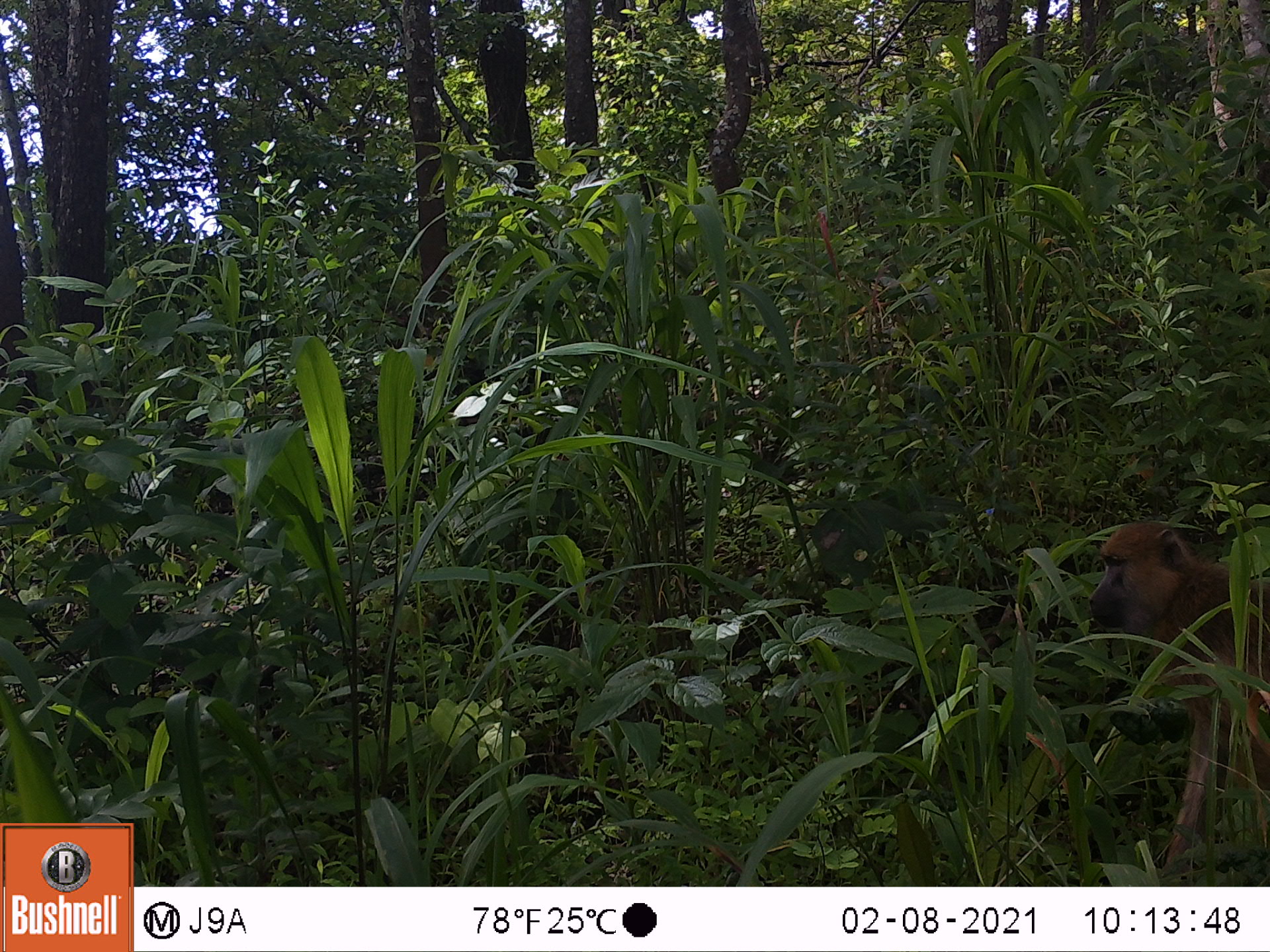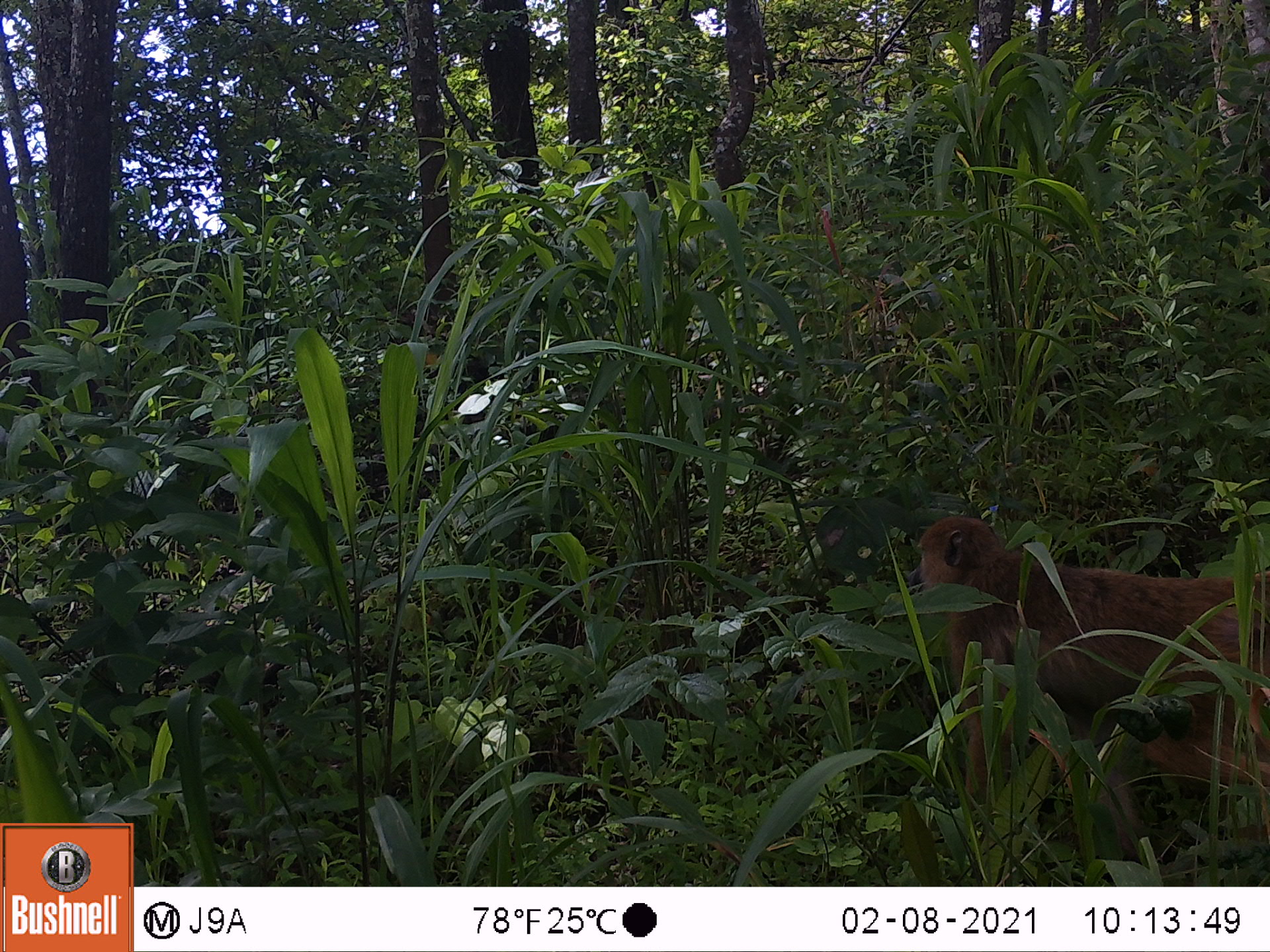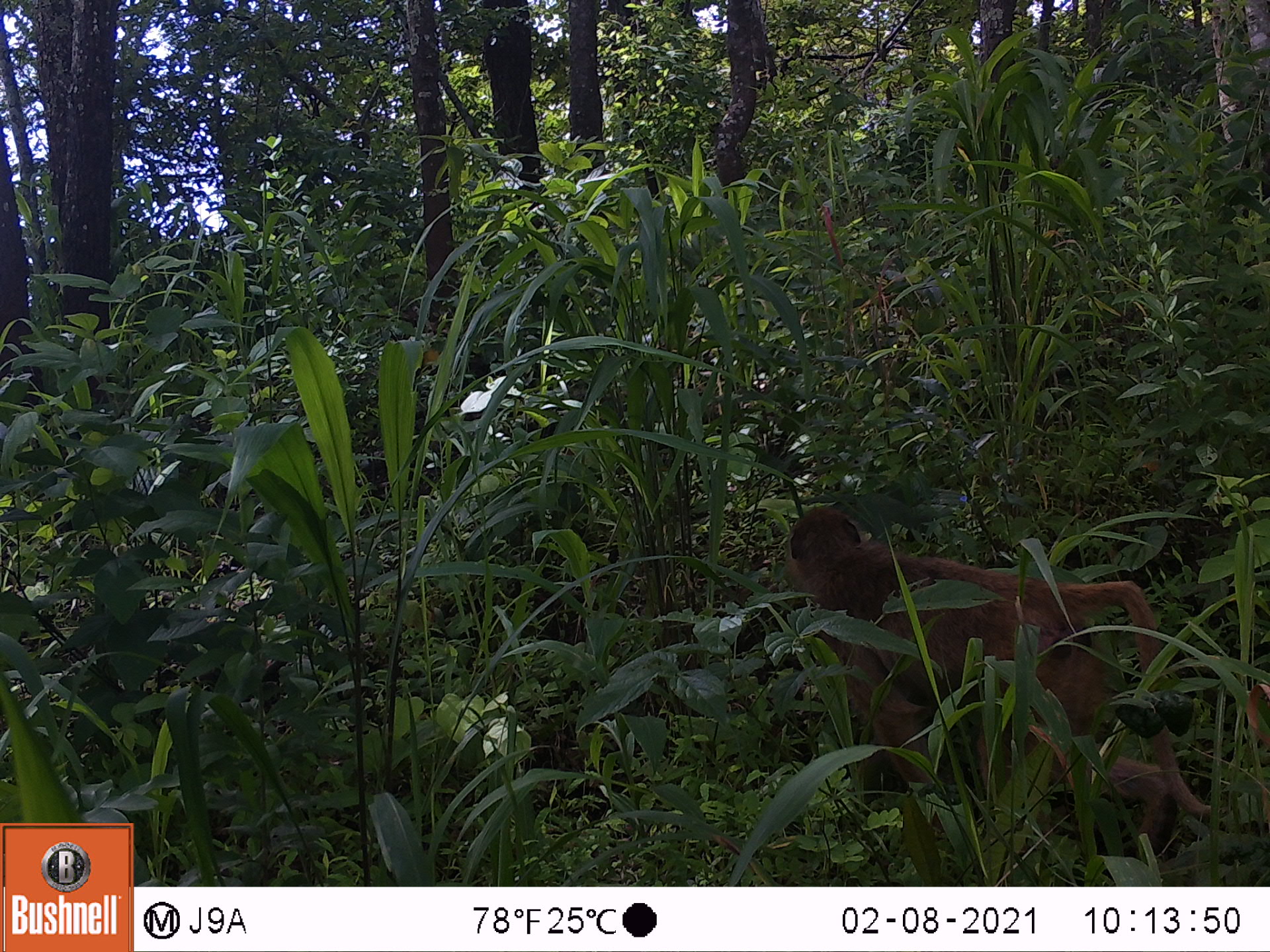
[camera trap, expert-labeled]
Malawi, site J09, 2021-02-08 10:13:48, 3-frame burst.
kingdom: Animalia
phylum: Chordata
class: Mammalia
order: Primates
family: Cercopithecidae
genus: Papio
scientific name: Papio cynocephalus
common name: yellow baboon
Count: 1.